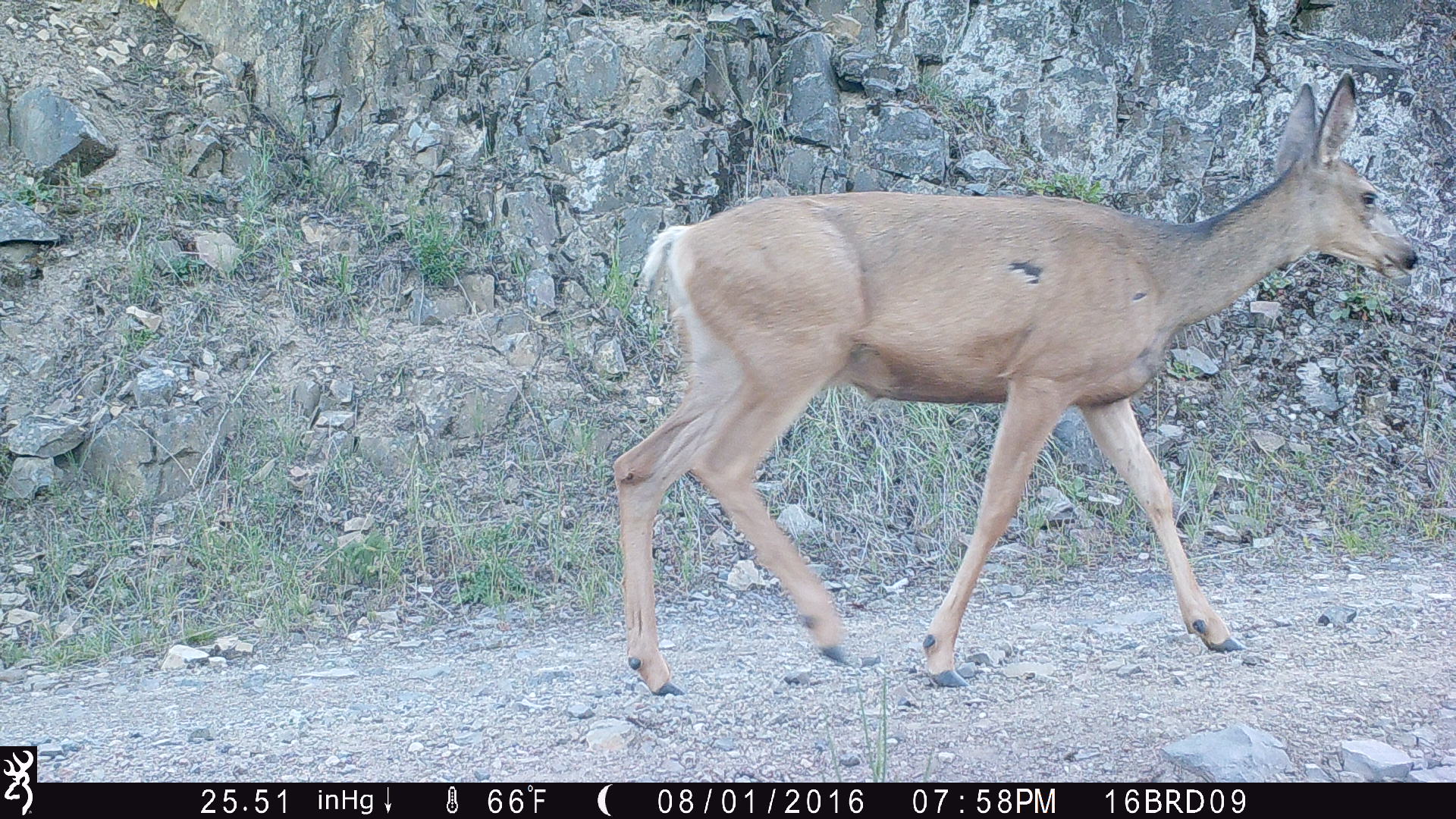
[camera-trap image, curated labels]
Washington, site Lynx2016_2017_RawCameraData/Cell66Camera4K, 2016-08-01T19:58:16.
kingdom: Animalia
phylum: Chordata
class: Mammalia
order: Artiodactyla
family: Cervidae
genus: Odocoileus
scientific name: Odocoileus hemionus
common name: mule deer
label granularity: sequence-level